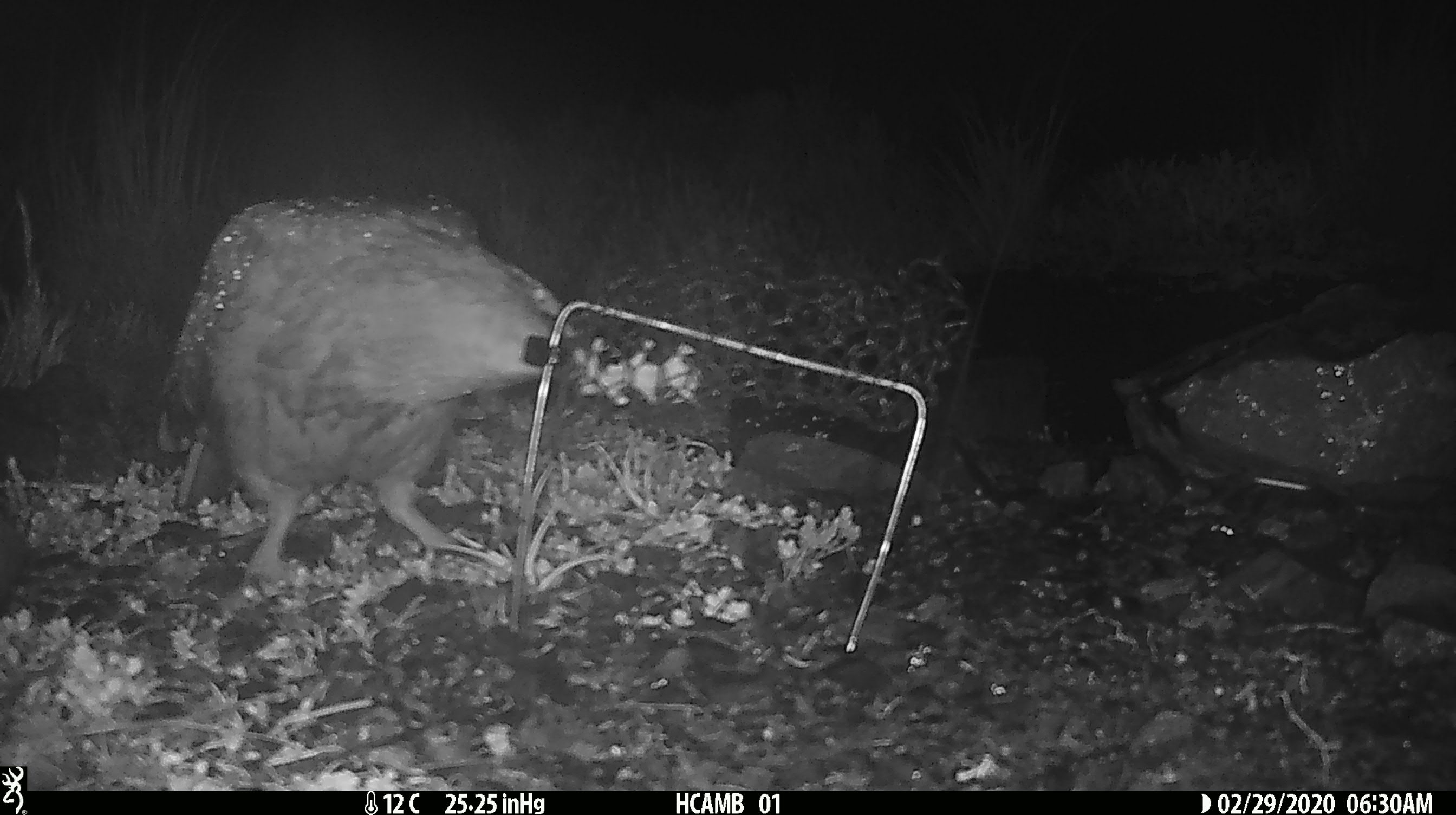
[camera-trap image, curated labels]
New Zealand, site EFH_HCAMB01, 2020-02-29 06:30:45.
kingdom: Animalia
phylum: Chordata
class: Aves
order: Psittaciformes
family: Strigopidae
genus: Nestor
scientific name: Nestor notabilis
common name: kea